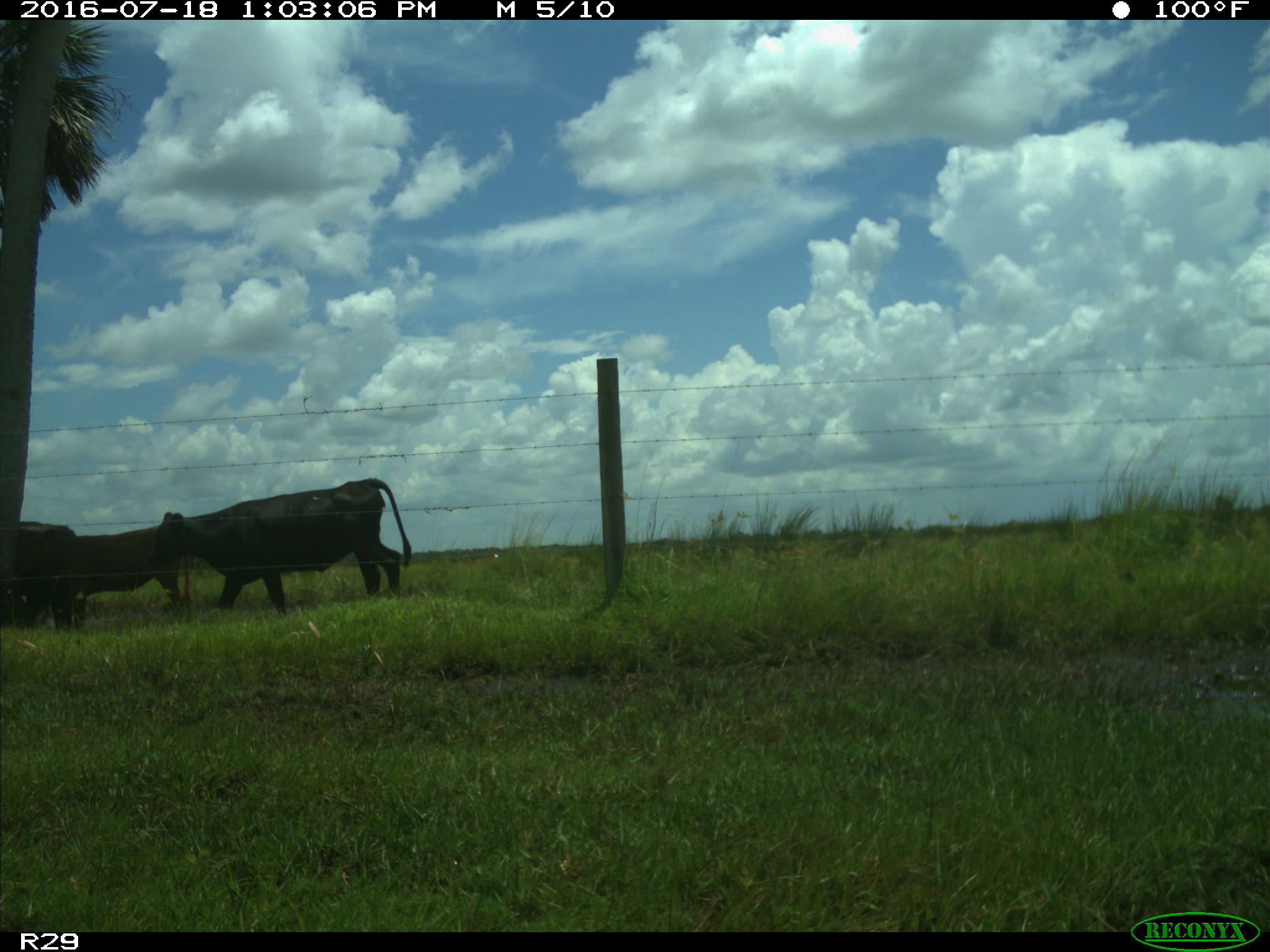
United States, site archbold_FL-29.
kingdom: Animalia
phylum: Chordata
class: Mammalia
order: Artiodactyla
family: Bovidae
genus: Bos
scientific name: Bos taurus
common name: domestic cow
Bos taurus (domestic cow).